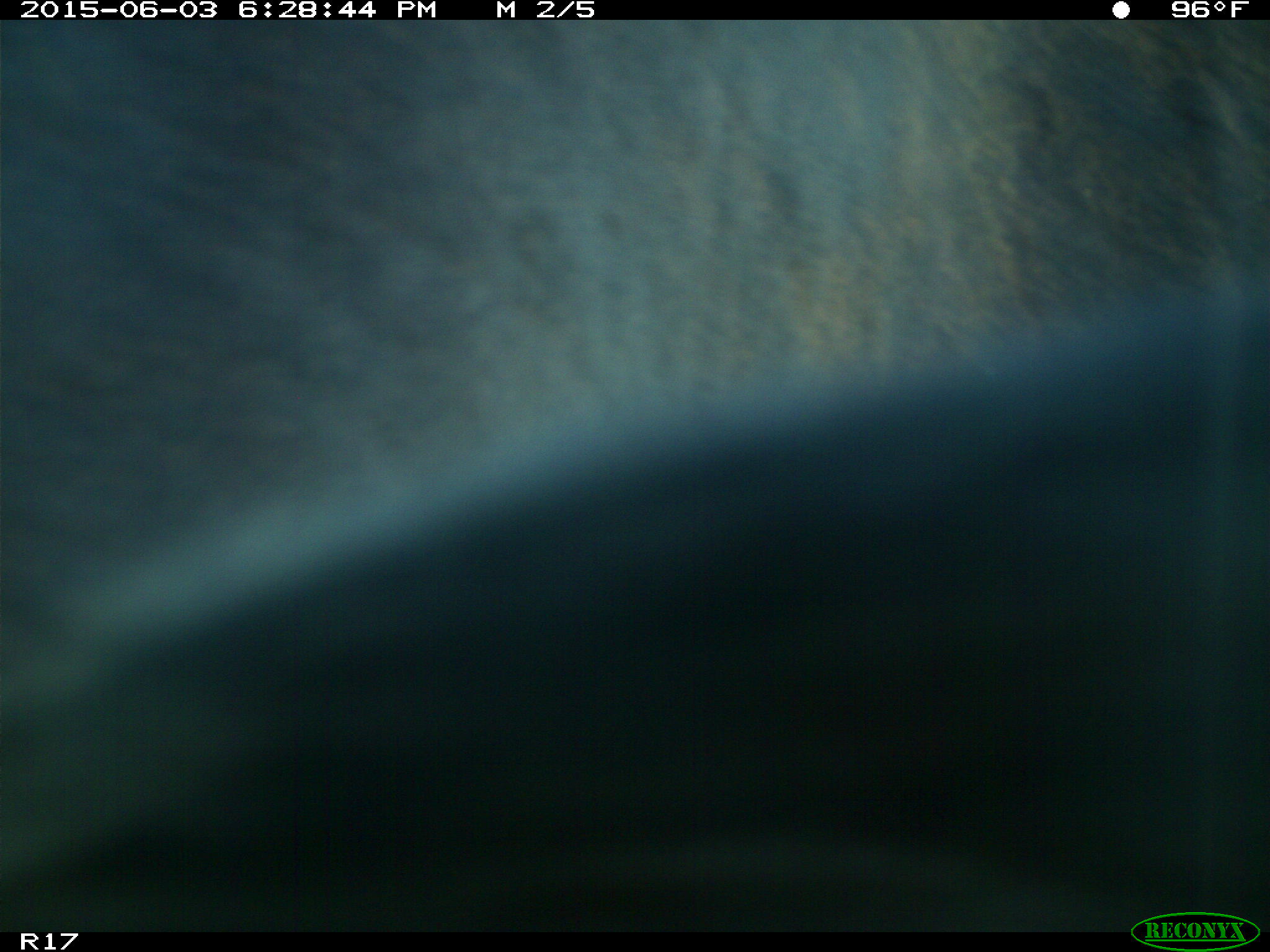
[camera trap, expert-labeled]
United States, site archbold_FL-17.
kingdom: Animalia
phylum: Chordata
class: Mammalia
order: Artiodactyla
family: Bovidae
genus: Bos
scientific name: Bos taurus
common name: domestic cow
Bos taurus (domestic cow).